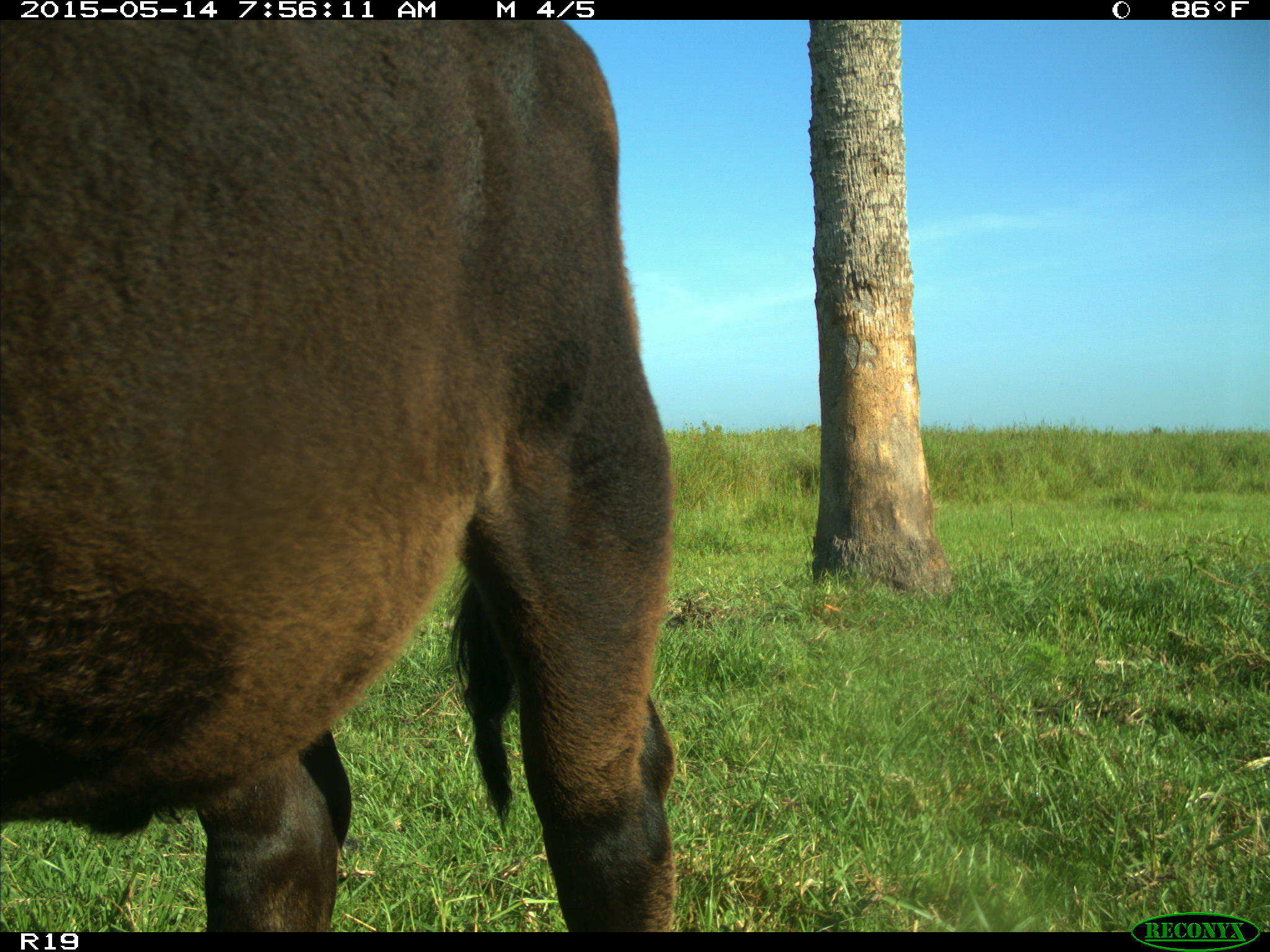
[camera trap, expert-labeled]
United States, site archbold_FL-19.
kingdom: Animalia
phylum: Chordata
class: Mammalia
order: Artiodactyla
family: Bovidae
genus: Bos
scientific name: Bos taurus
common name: domestic cow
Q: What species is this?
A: Bos taurus (domestic cow).